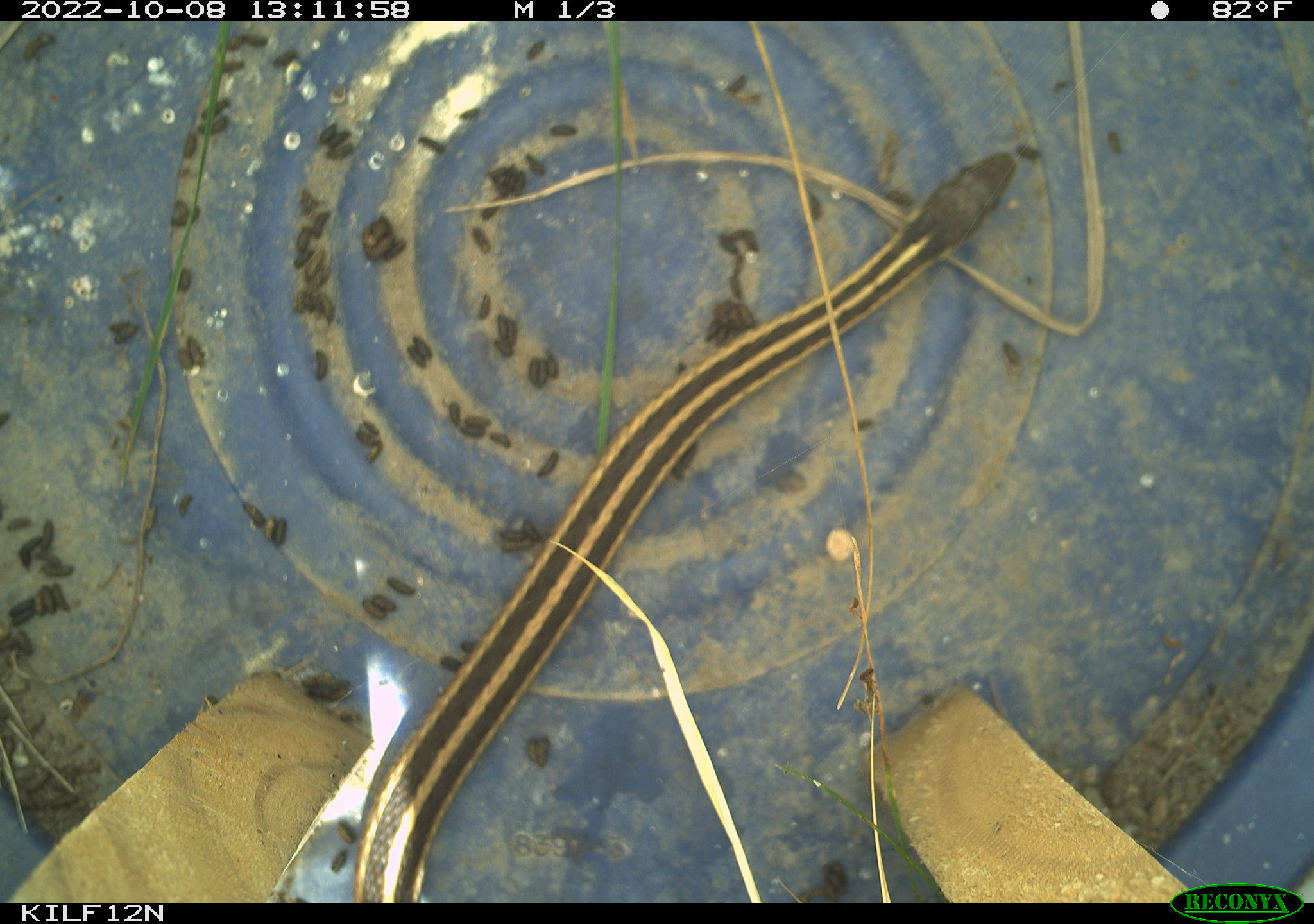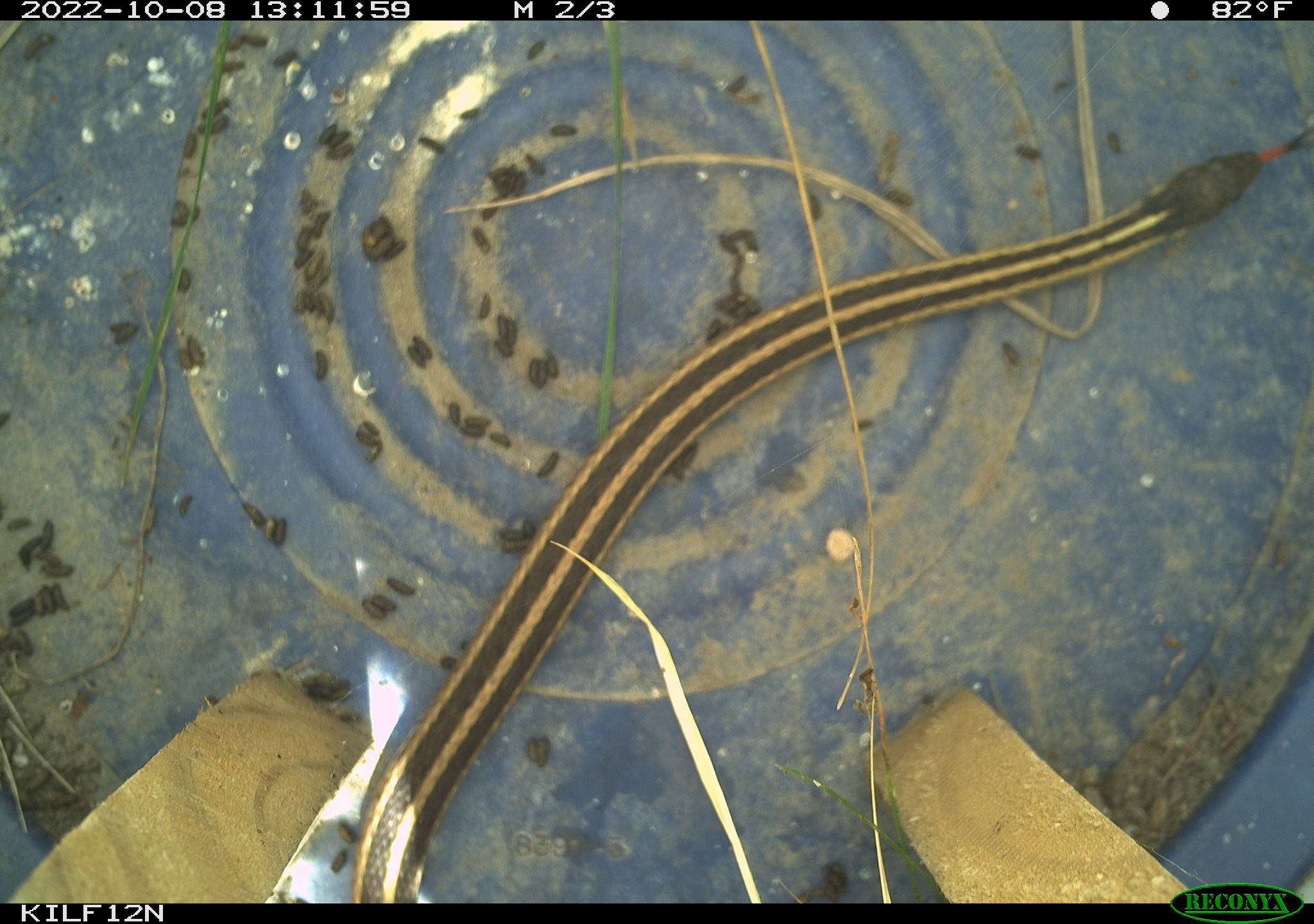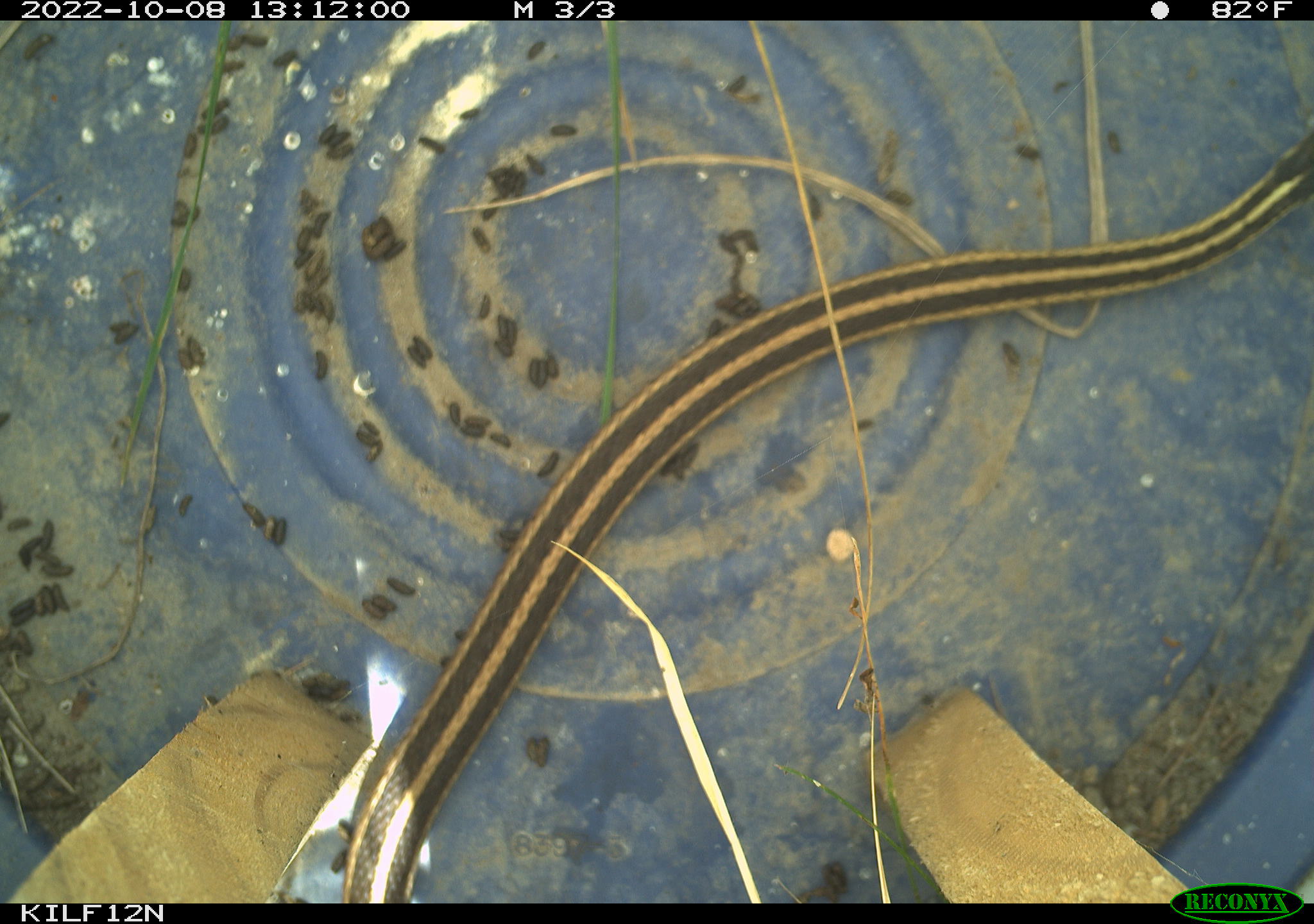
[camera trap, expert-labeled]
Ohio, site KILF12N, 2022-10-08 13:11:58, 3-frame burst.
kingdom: Animalia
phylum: Chordata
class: Reptilia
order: Squamata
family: Colubridae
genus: Thamnophis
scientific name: Thamnophis sirtalis sirtalis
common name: eastern gartersnake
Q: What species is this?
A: Eastern gartersnake (Thamnophis sirtalis sirtalis).